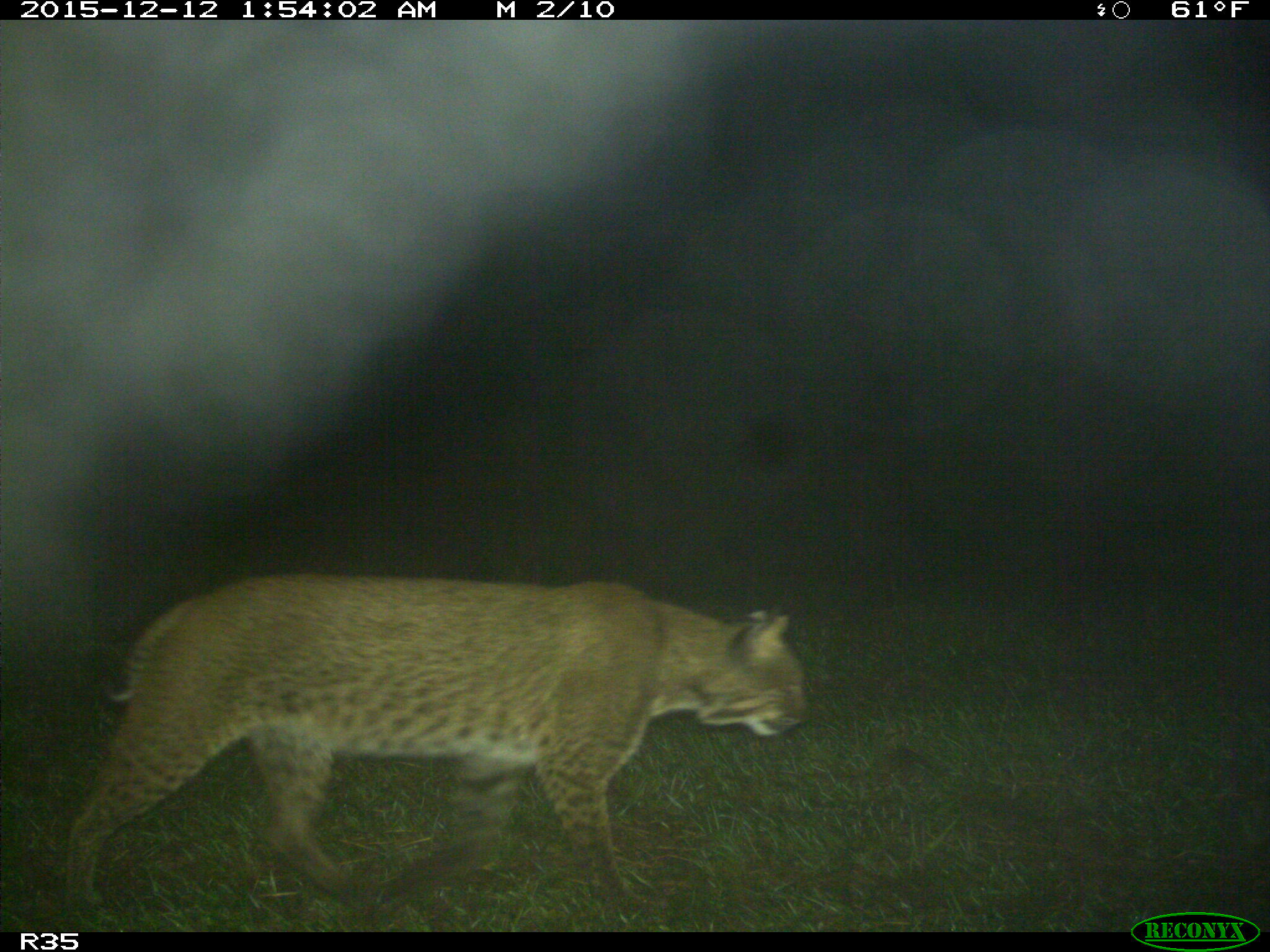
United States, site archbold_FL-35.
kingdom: Animalia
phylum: Chordata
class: Mammalia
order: Carnivora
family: Felidae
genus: Lynx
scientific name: Lynx rufus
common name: bobcat